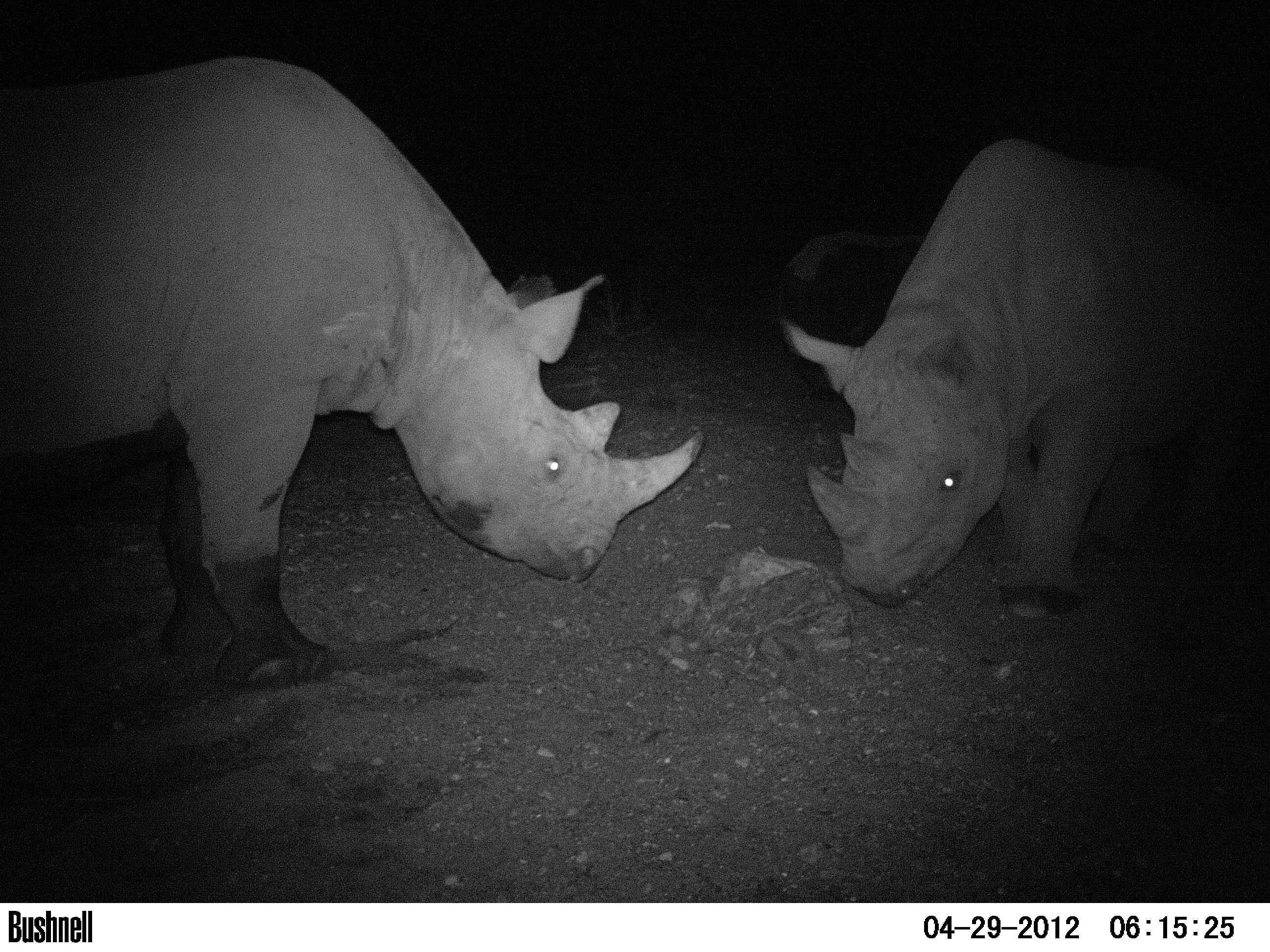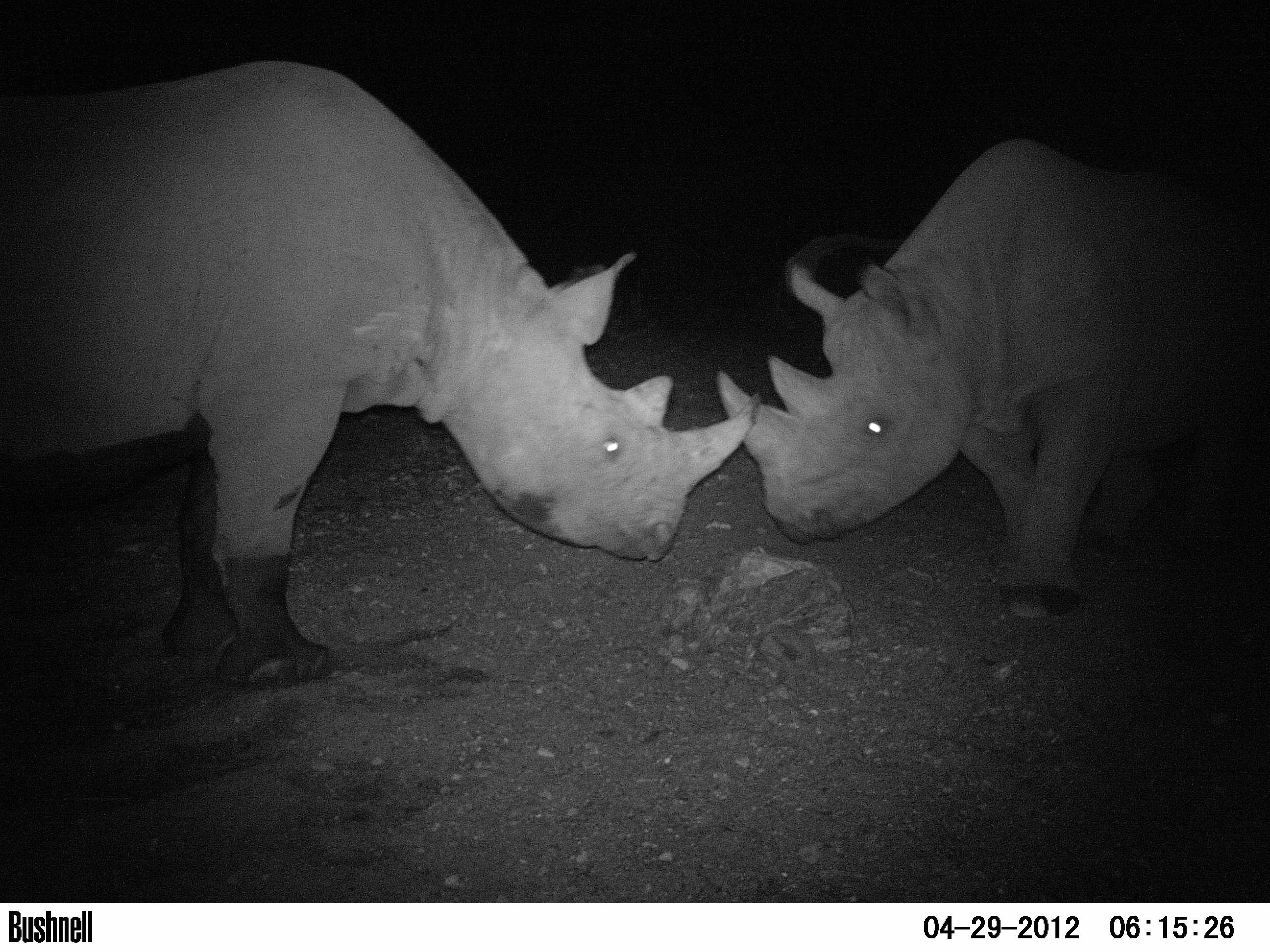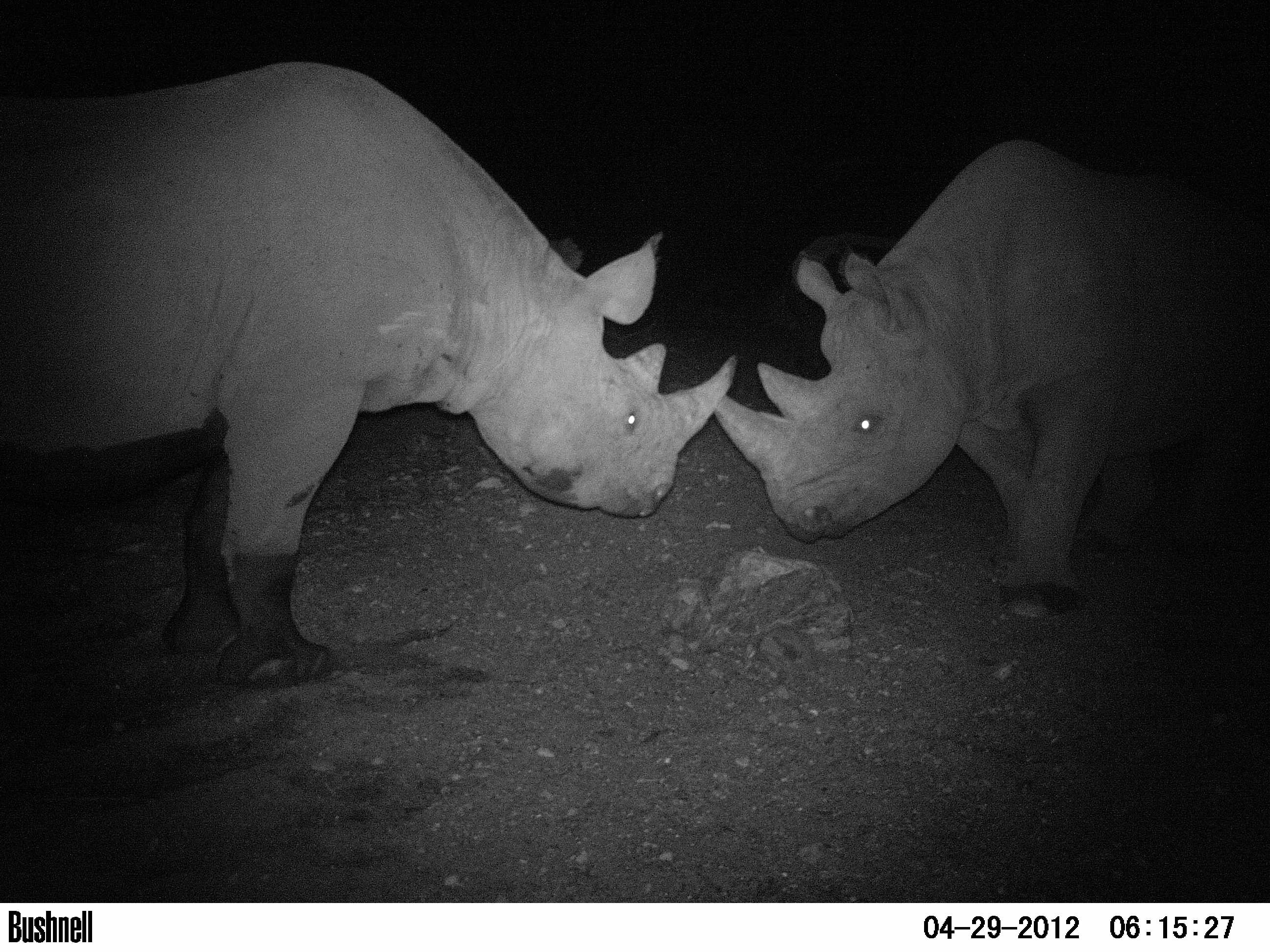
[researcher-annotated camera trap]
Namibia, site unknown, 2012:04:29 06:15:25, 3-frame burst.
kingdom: Animalia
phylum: Chordata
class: Mammalia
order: Perissodactyla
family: Rhinocerotidae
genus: Diceros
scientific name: Diceros bicornis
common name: black rhinoceros